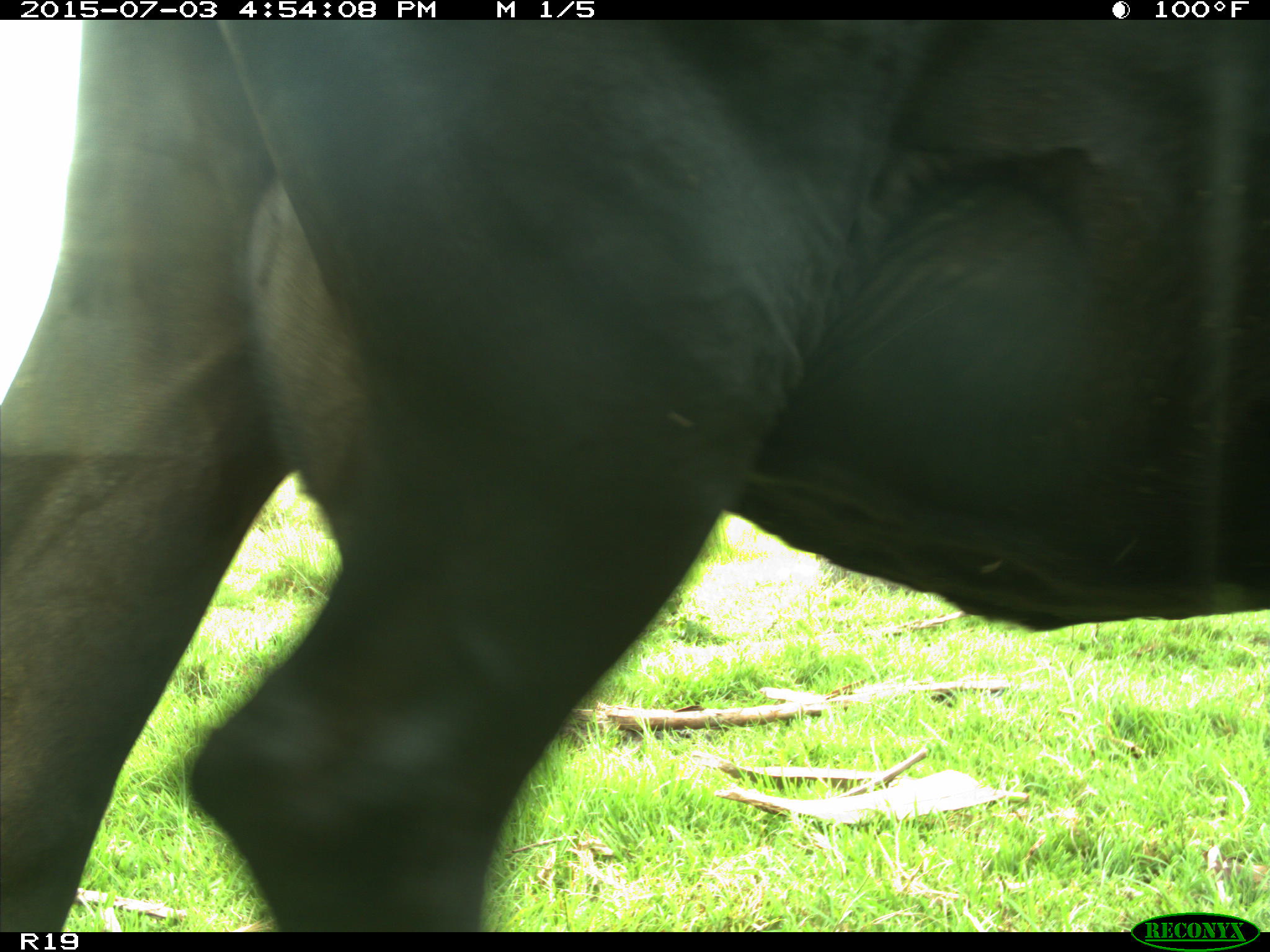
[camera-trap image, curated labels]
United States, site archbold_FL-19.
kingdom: Animalia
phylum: Chordata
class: Mammalia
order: Artiodactyla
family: Bovidae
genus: Bos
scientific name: Bos taurus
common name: domestic cow